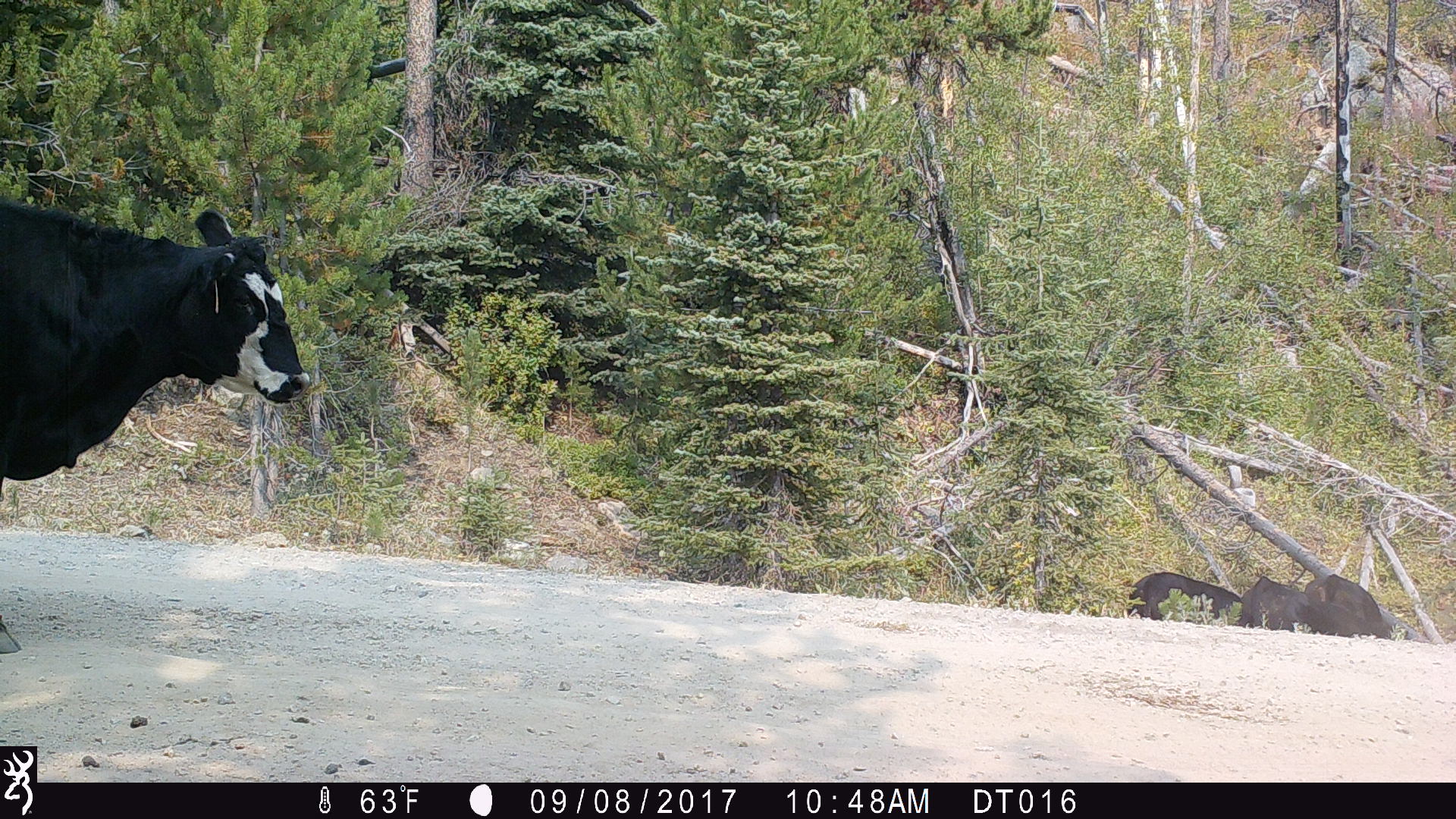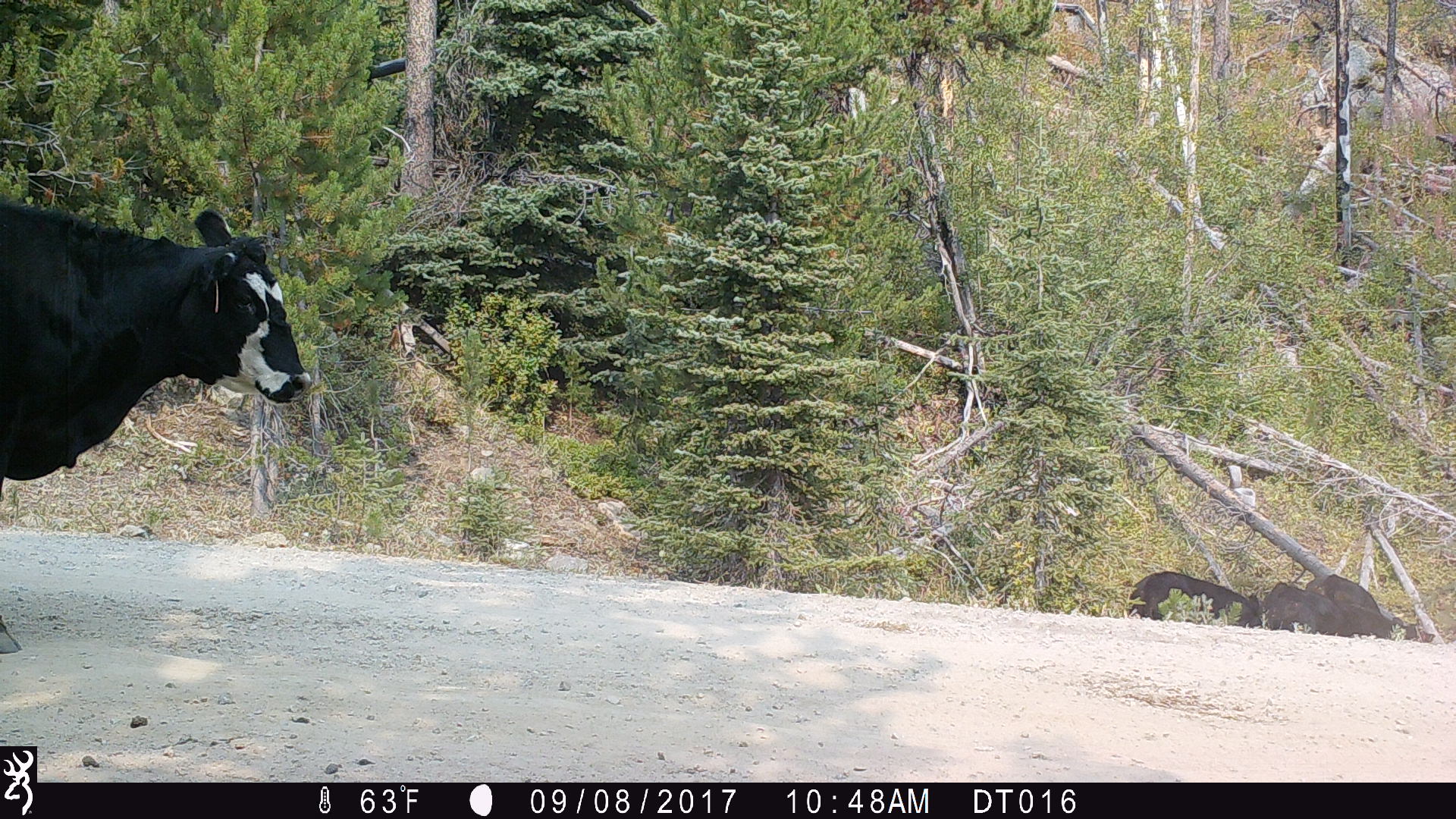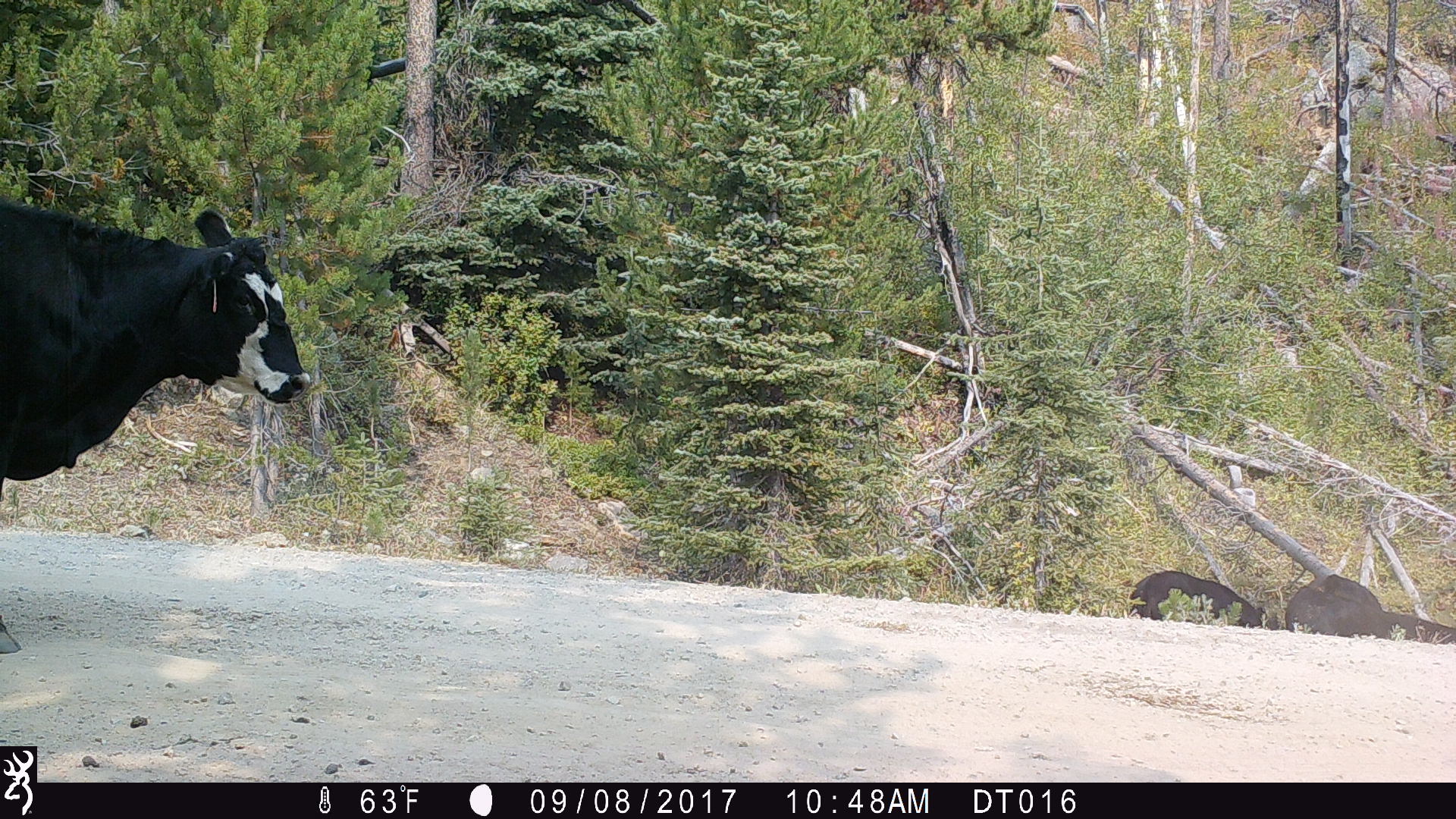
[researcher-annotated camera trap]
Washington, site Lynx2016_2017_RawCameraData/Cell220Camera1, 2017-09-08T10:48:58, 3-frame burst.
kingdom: Animalia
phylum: Chordata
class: Mammalia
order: Artiodactyla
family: Bovidae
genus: Bos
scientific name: Bos taurus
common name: domestic cattle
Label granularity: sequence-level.